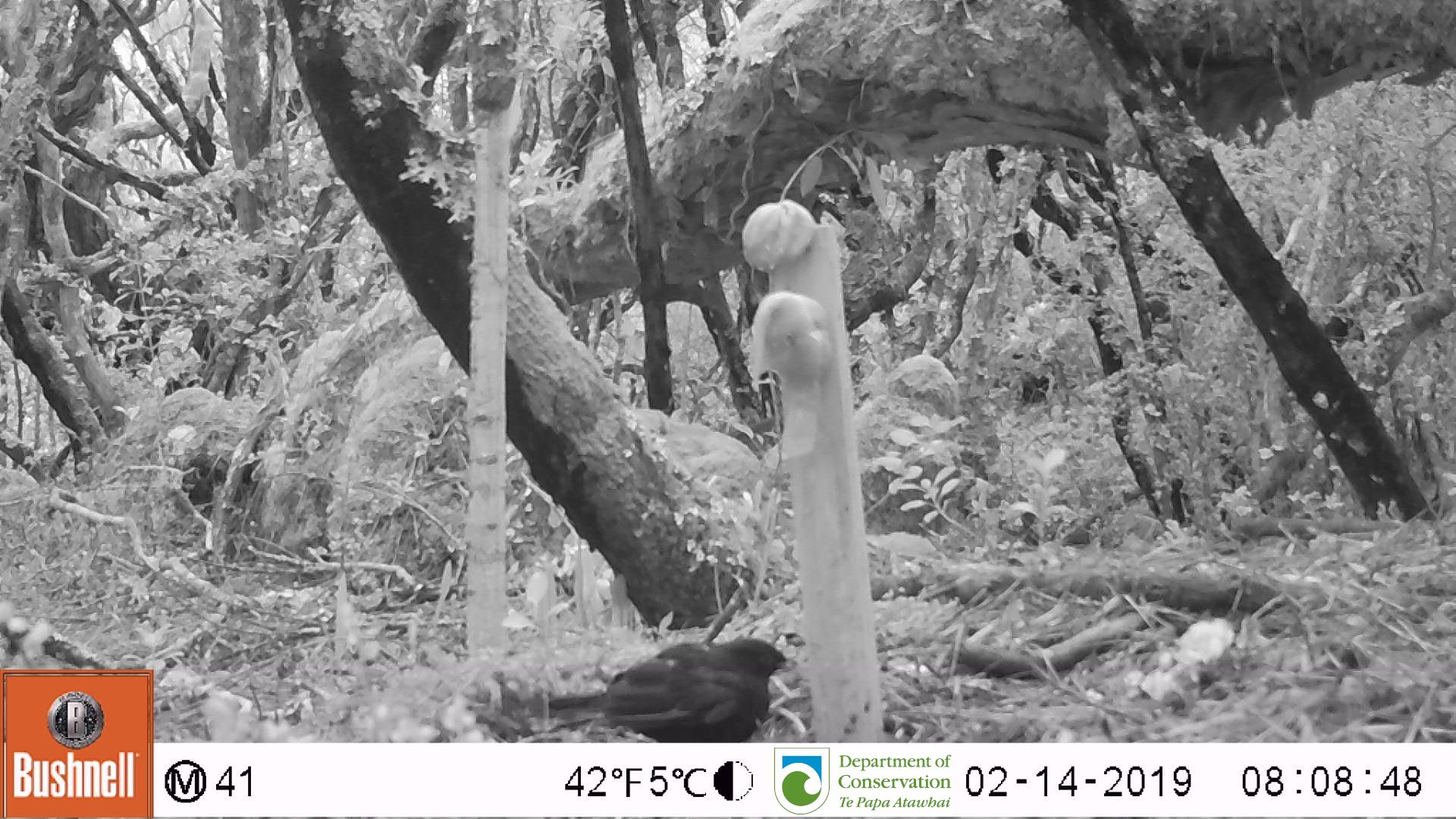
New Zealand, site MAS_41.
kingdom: Animalia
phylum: Chordata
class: Aves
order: Passeriformes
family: Turdidae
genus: Turdus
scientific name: Turdus merula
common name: eurasian blackbird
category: blackbird